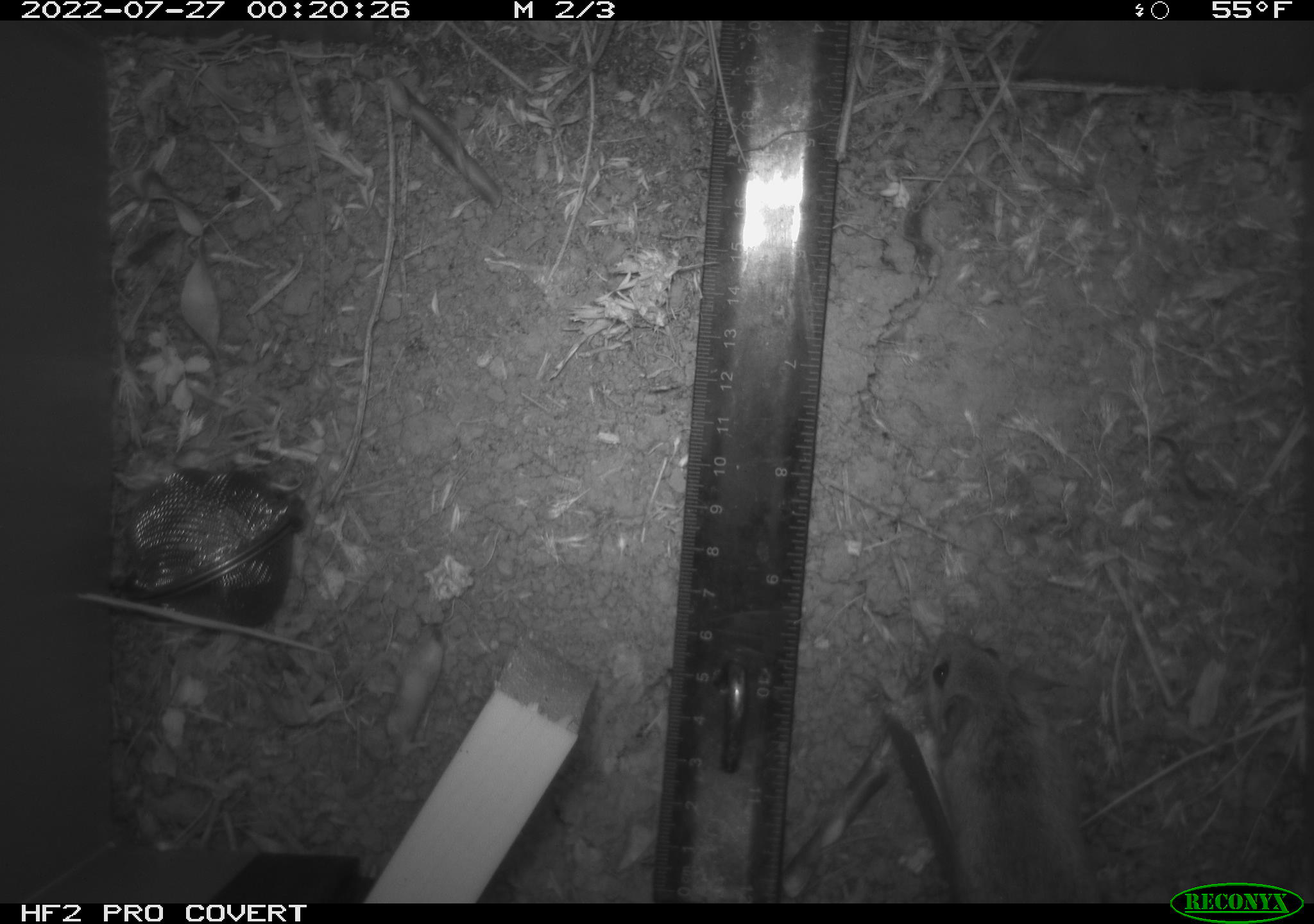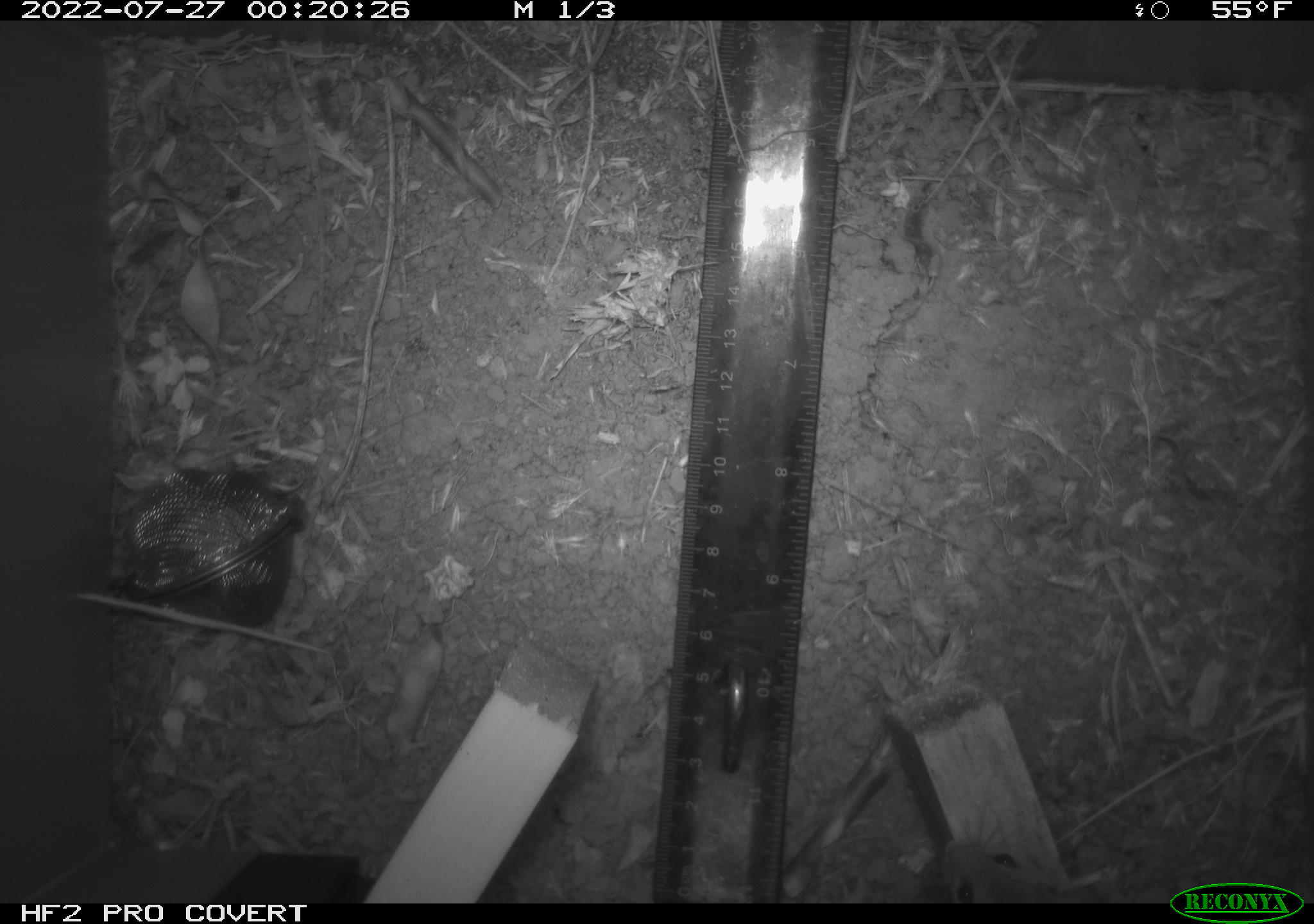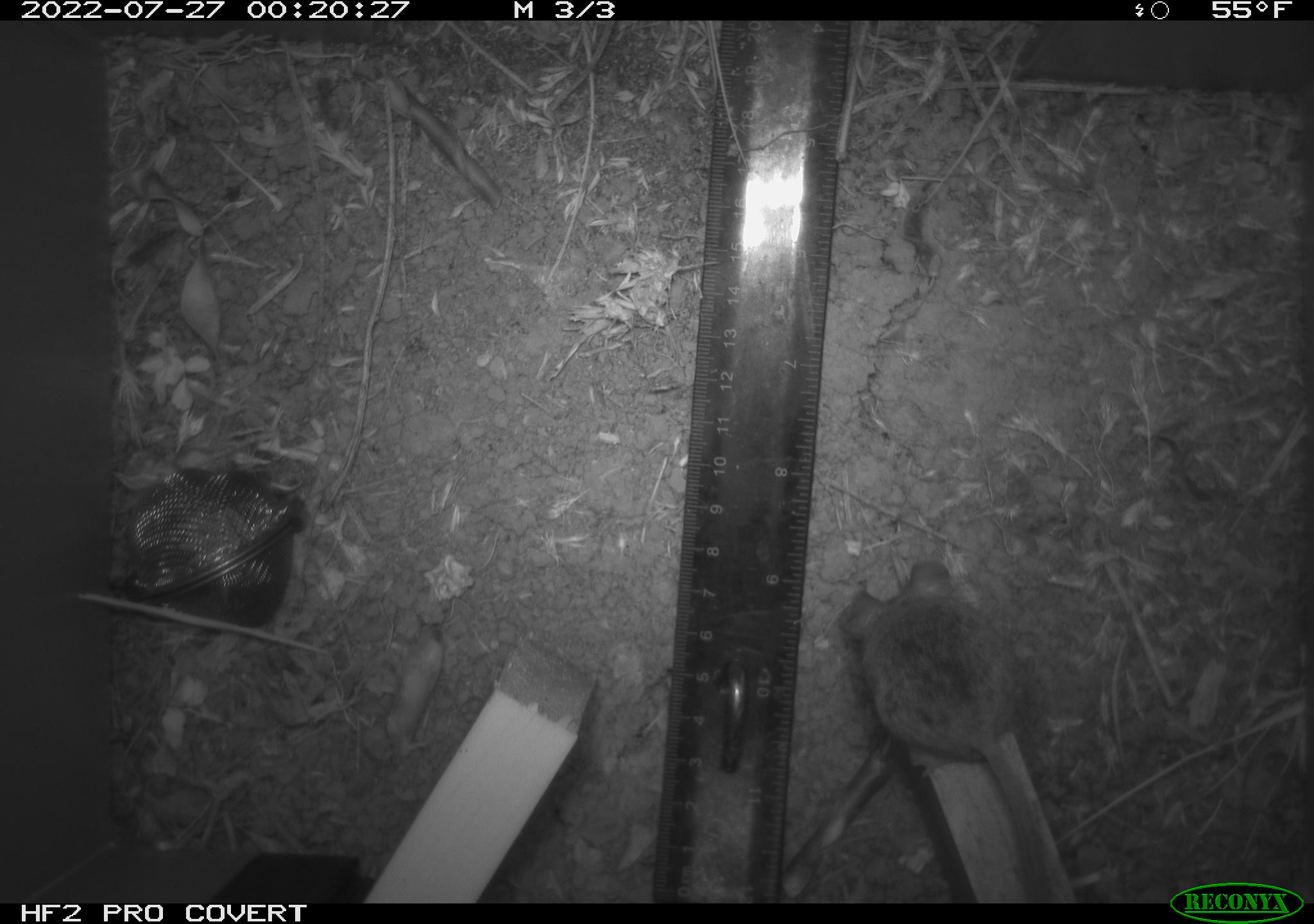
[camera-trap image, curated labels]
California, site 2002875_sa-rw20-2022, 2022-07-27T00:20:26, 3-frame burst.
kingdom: Animalia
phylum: Chordata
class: Mammalia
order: Rodentia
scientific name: Rodentia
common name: mouse species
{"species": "mouse species (Rodentia)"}